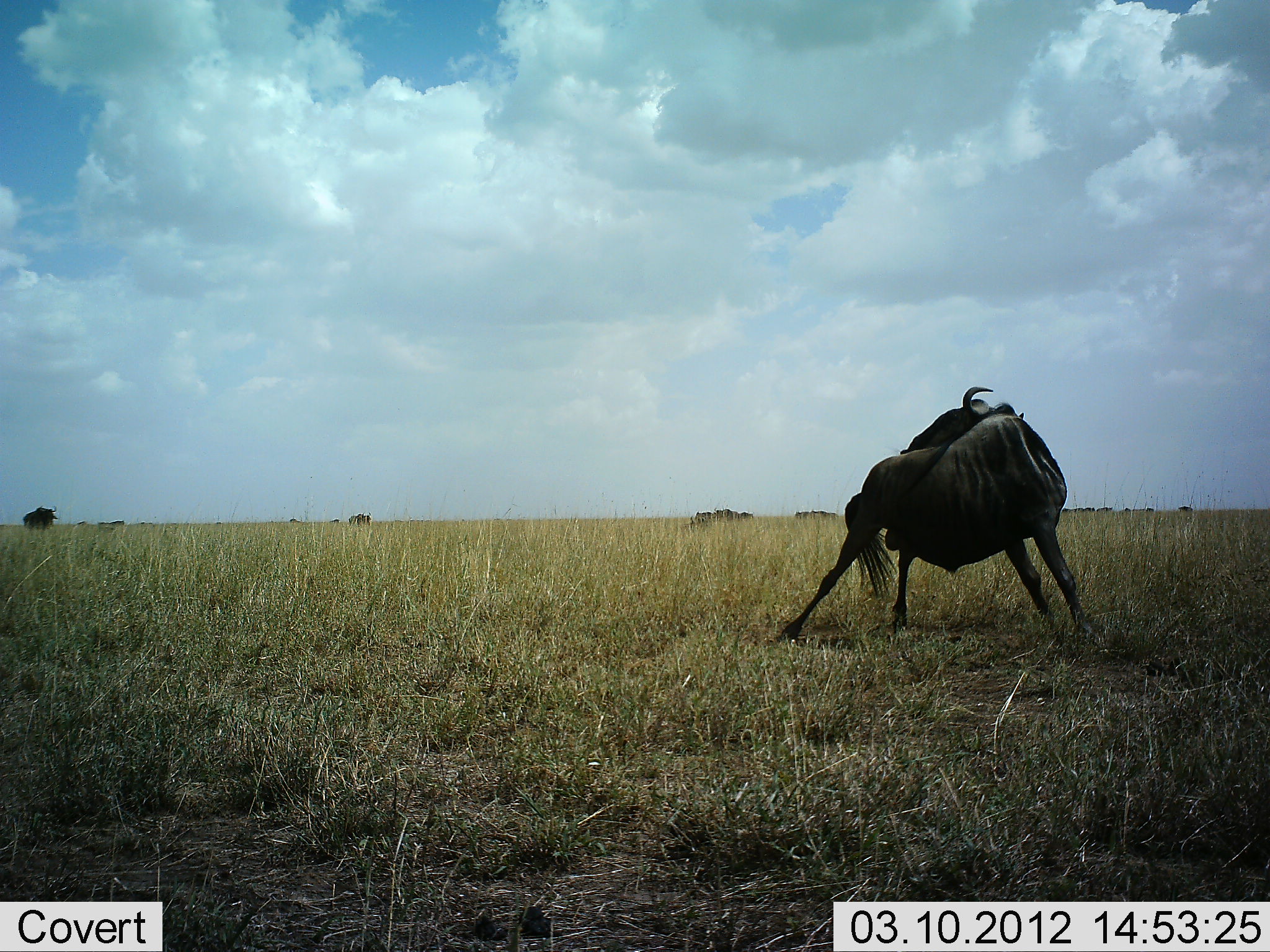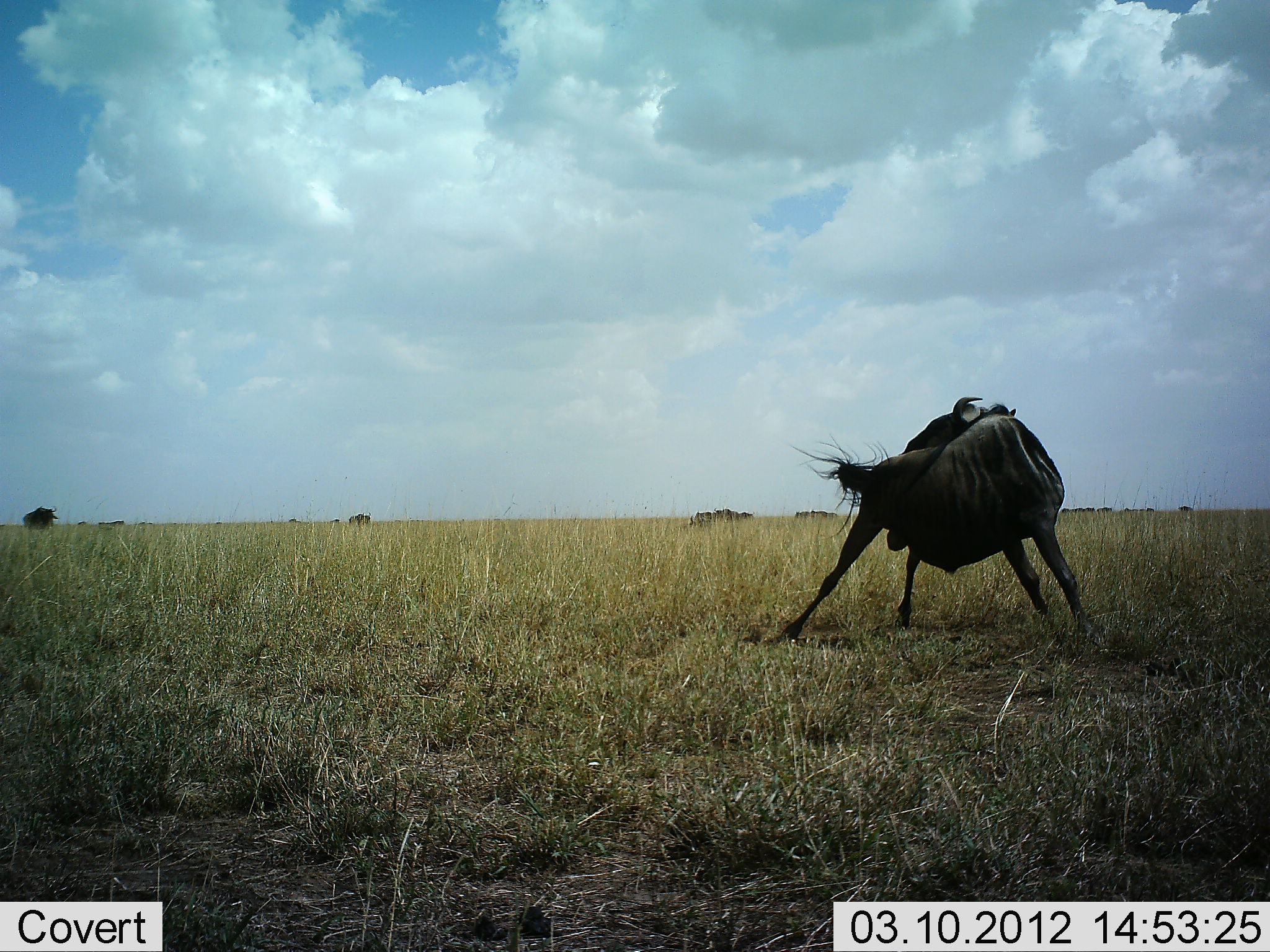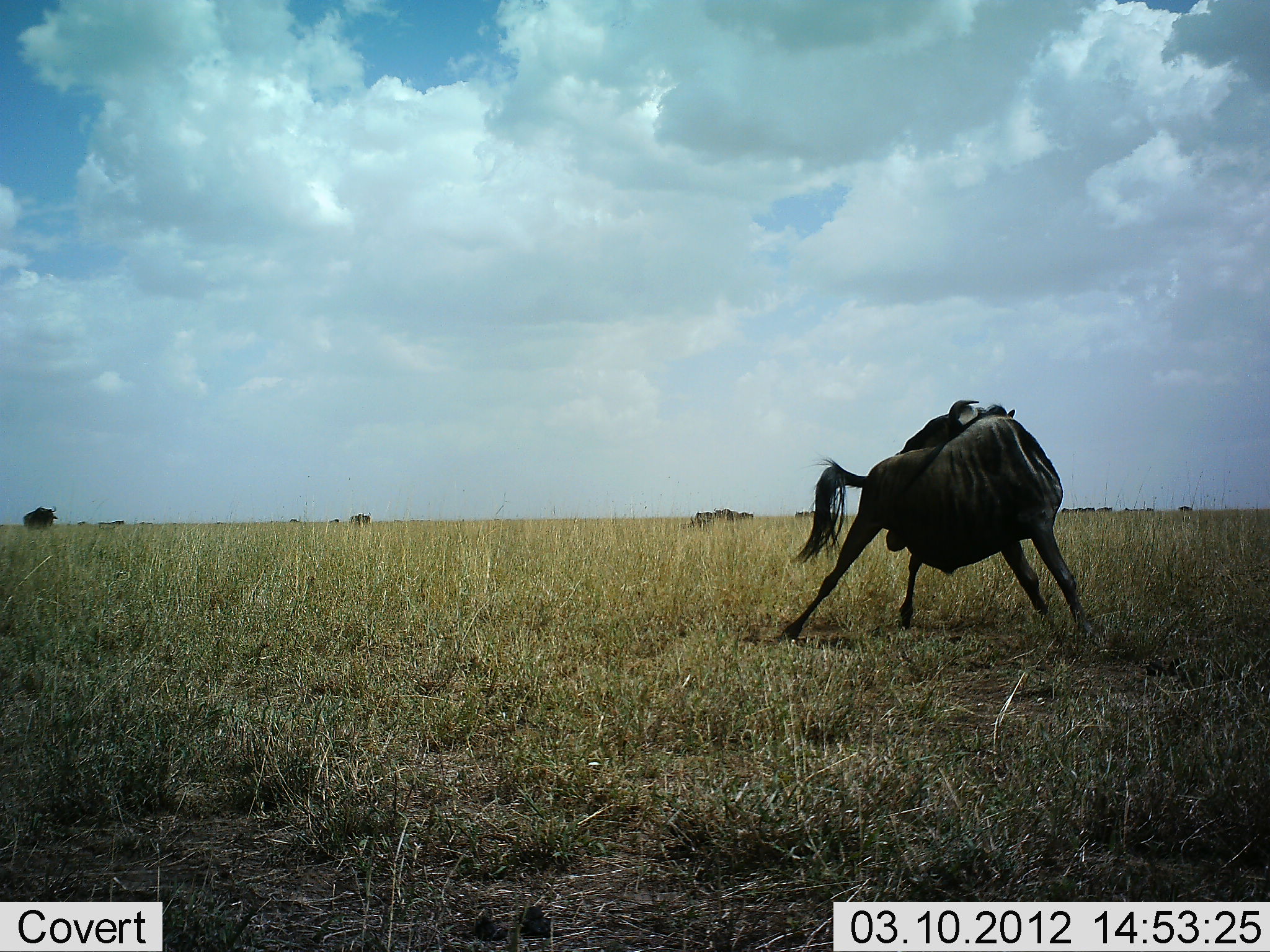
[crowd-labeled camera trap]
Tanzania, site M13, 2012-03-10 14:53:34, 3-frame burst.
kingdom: Animalia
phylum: Chordata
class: Mammalia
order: Artiodactyla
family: Bovidae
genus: Connochaetes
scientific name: Connochaetes taurinus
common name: blue wildebeest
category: wildebeest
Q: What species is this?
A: Wildebeest (blue wildebeest) (Connochaetes taurinus).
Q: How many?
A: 1.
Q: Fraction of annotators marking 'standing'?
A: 91%.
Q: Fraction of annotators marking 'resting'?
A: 0%.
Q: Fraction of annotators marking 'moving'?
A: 14%.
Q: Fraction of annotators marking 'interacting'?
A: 5%.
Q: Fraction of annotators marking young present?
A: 0%.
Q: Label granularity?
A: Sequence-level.